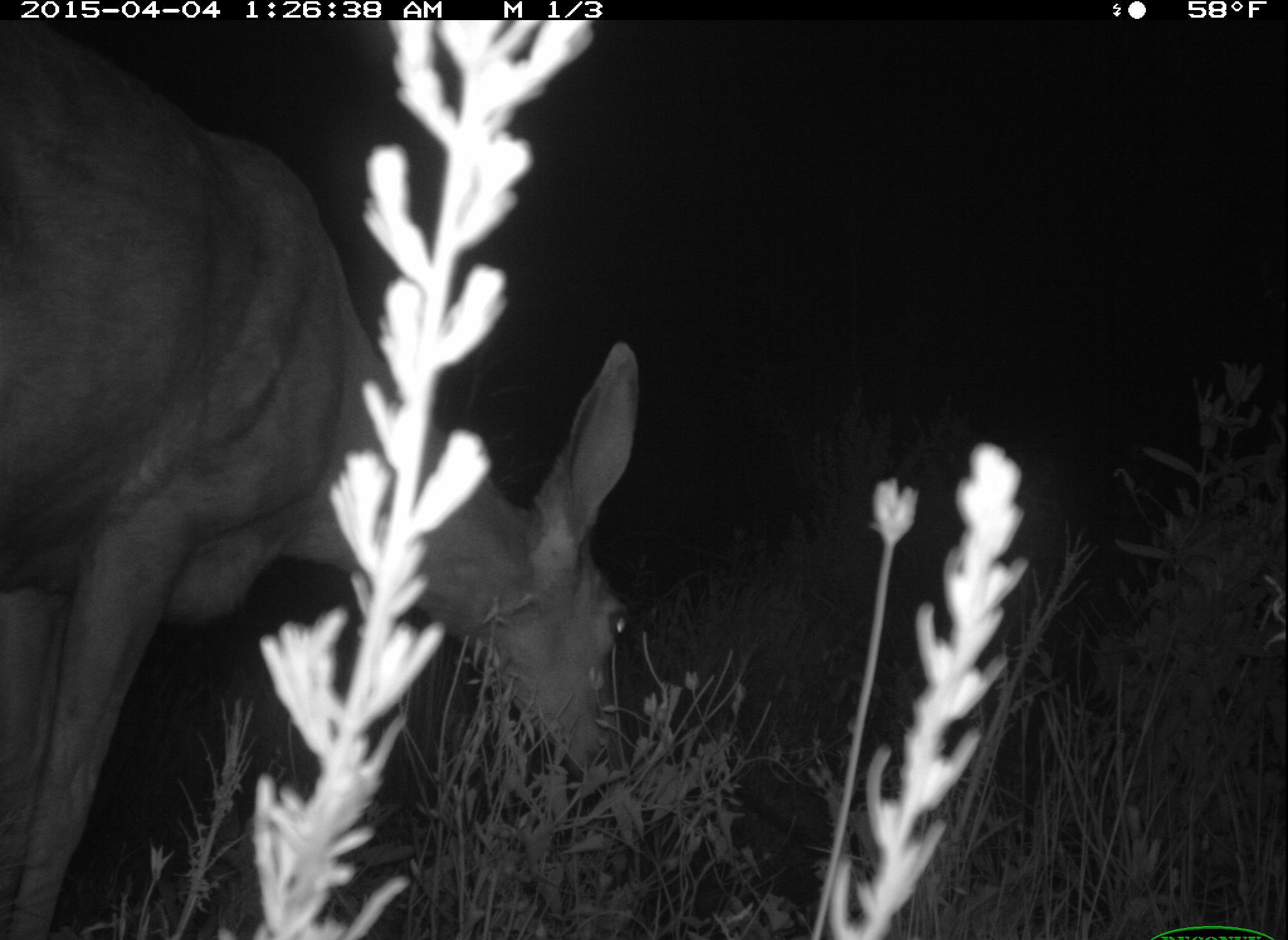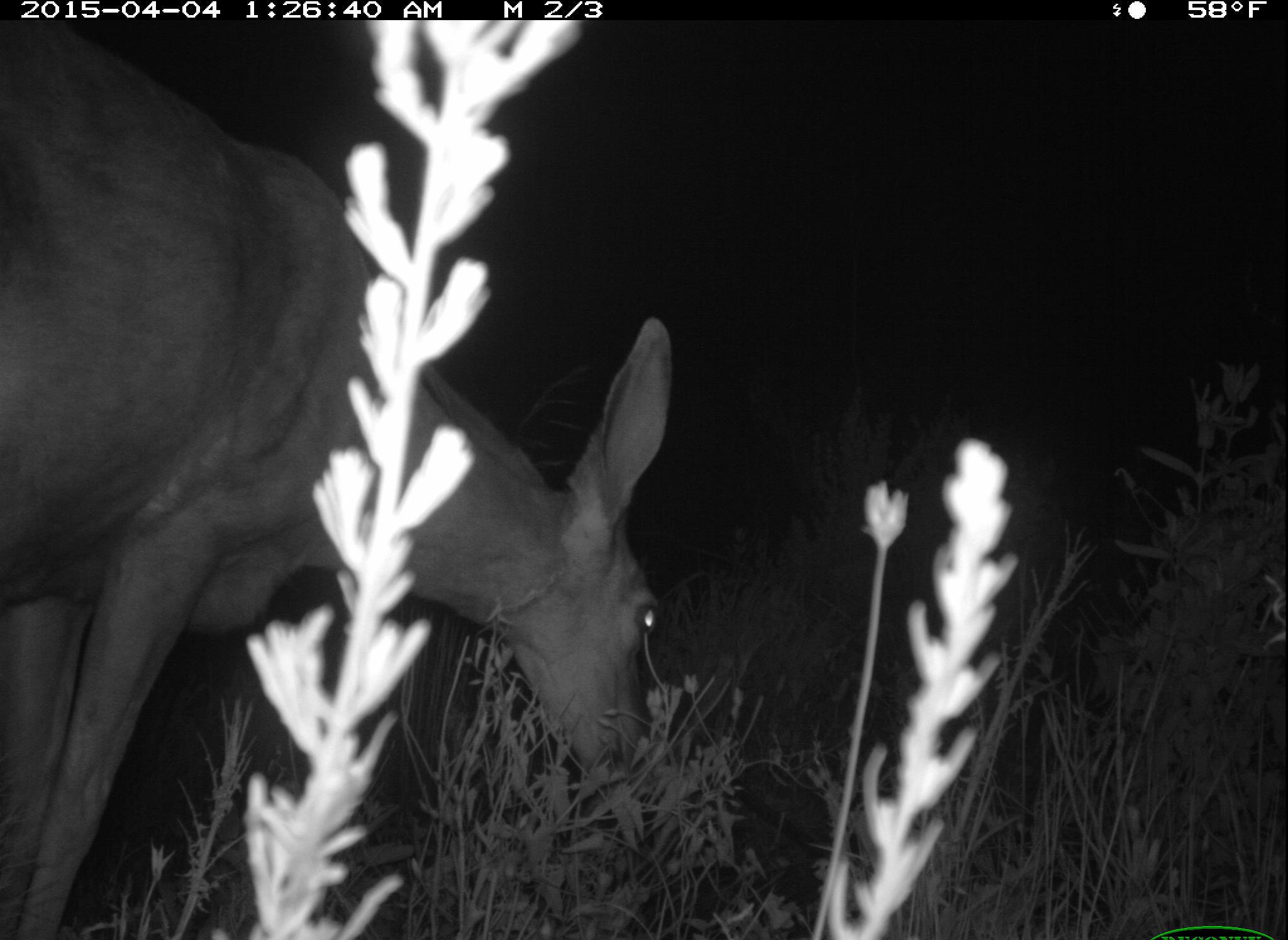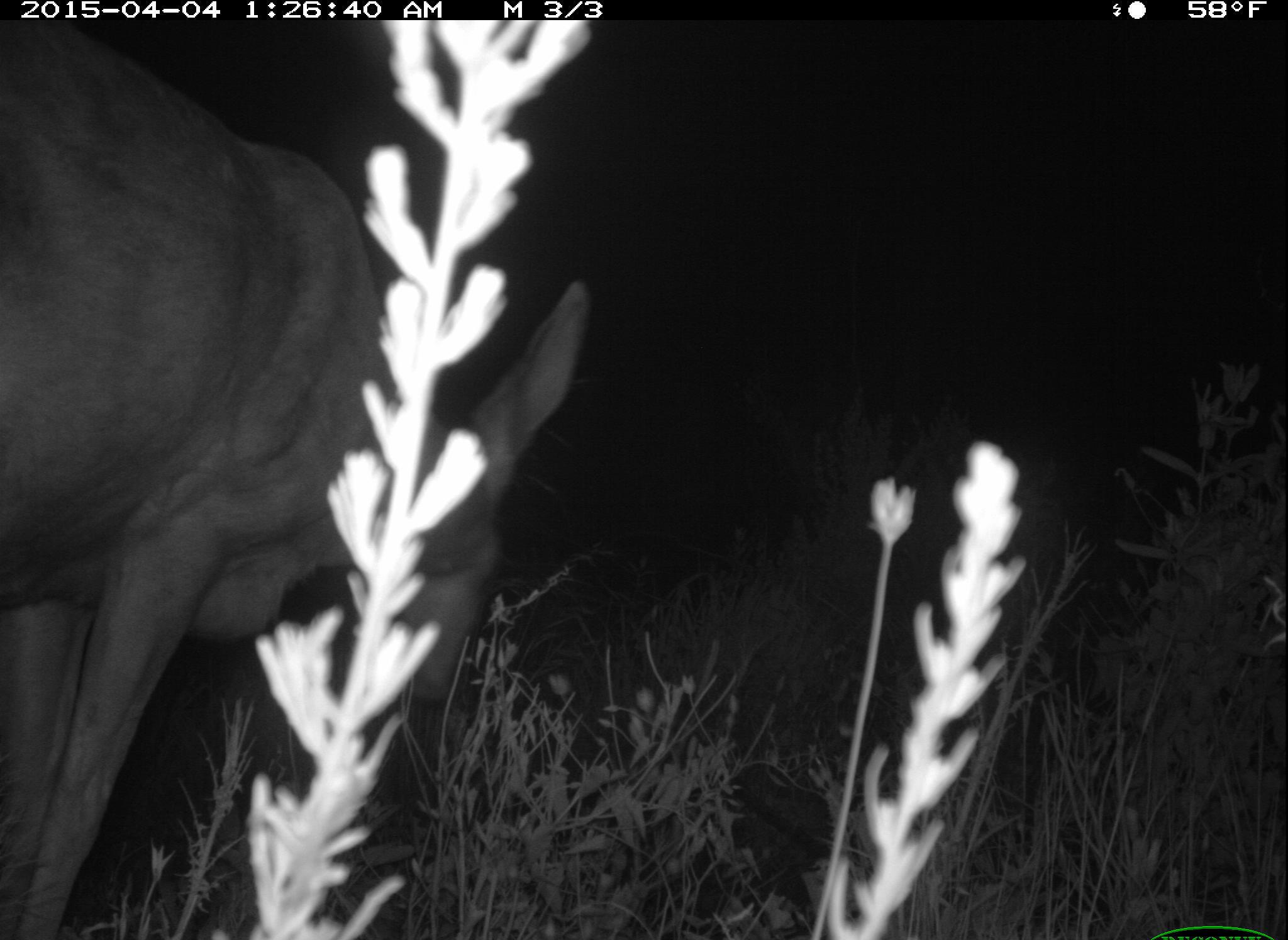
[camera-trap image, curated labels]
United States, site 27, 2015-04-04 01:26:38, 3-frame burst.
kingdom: Animalia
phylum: Chordata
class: Mammalia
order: Artiodactyla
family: Cervidae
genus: Odocoileus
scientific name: Odocoileus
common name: deer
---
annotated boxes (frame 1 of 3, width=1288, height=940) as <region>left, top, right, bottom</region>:
deer: <region>0, 28, 643, 940</region>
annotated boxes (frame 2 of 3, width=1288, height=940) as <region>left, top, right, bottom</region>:
deer: <region>0, 50, 678, 939</region>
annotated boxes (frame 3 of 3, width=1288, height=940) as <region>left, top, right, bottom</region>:
deer: <region>0, 13, 589, 938</region>